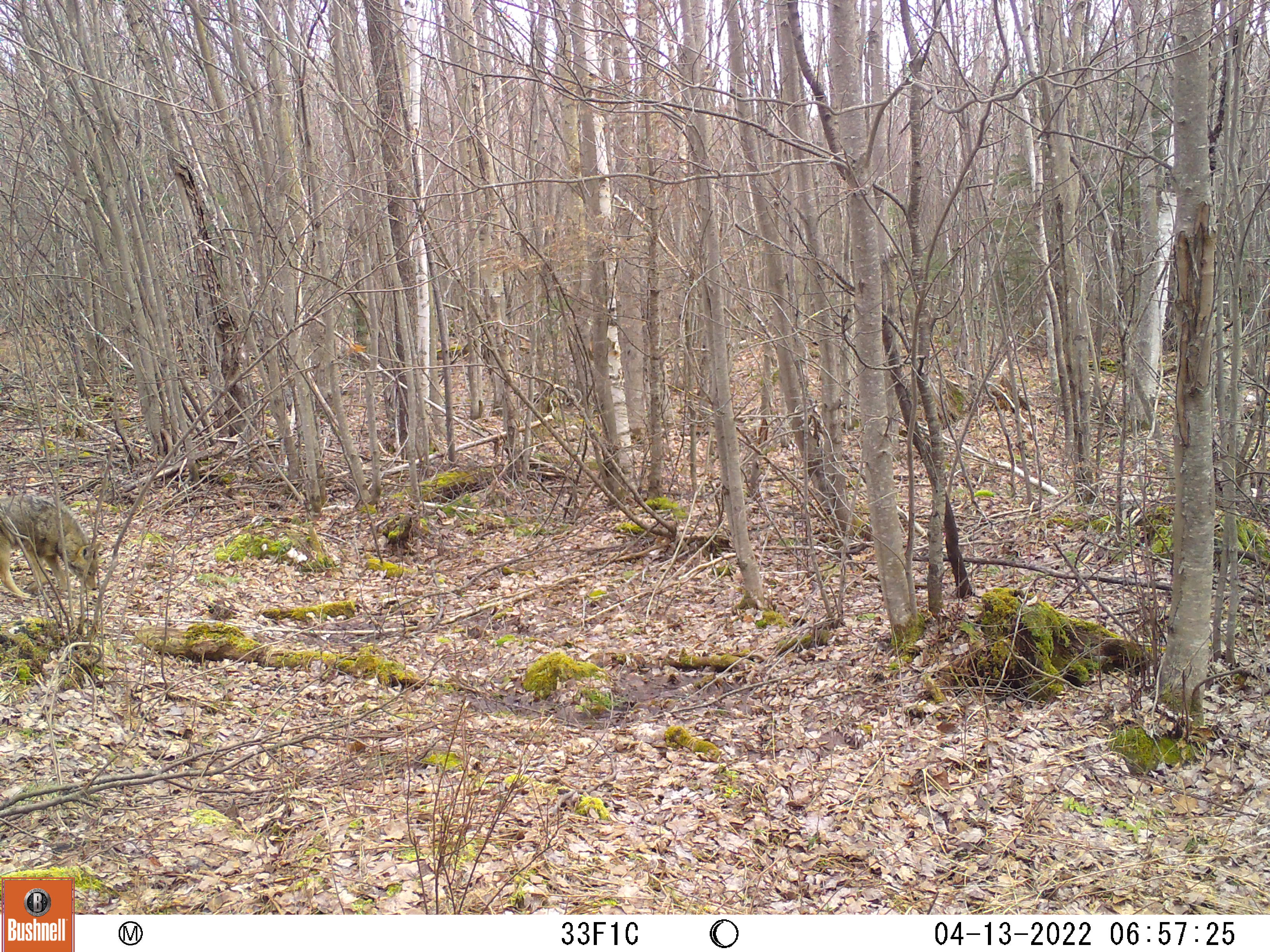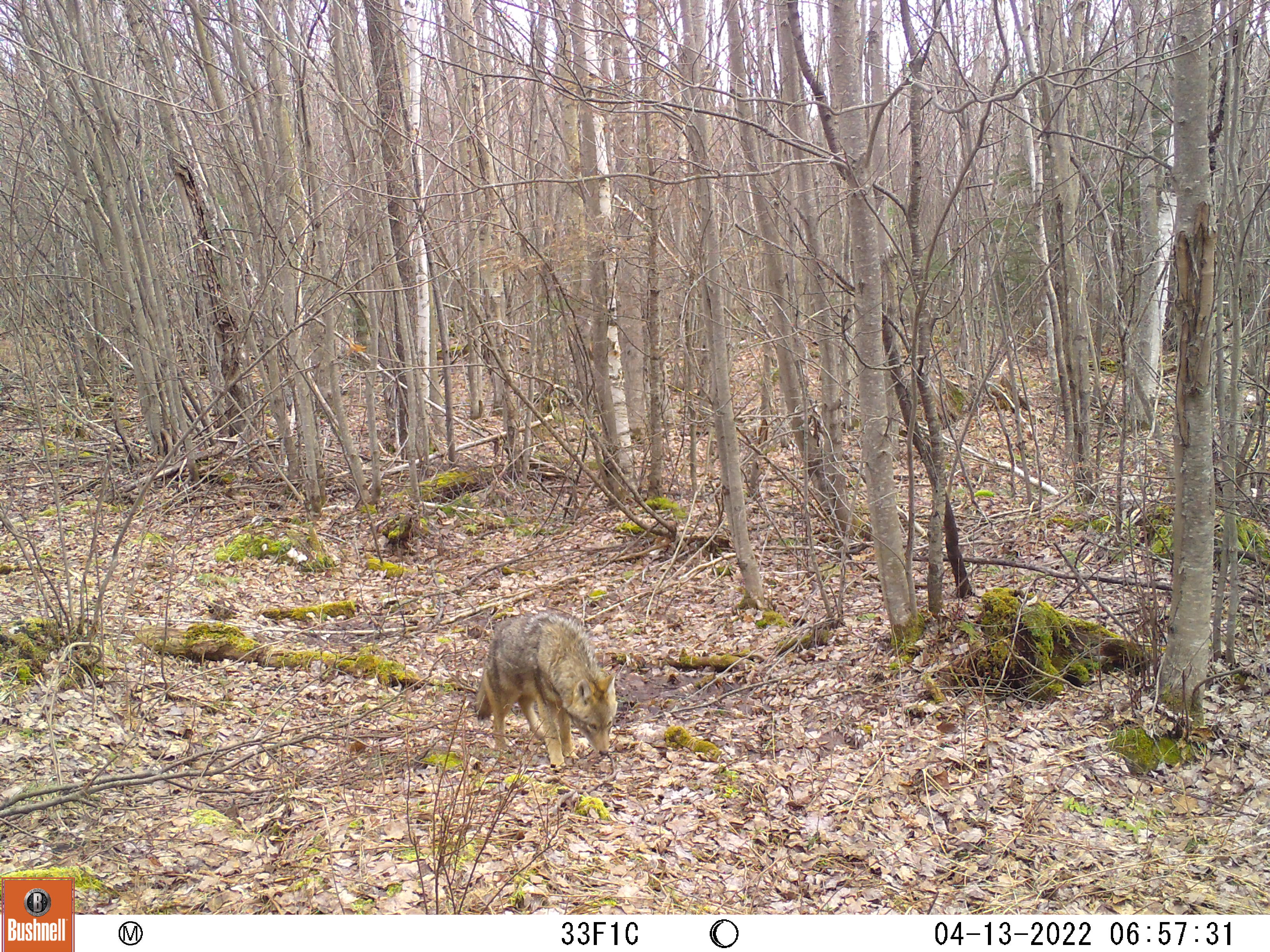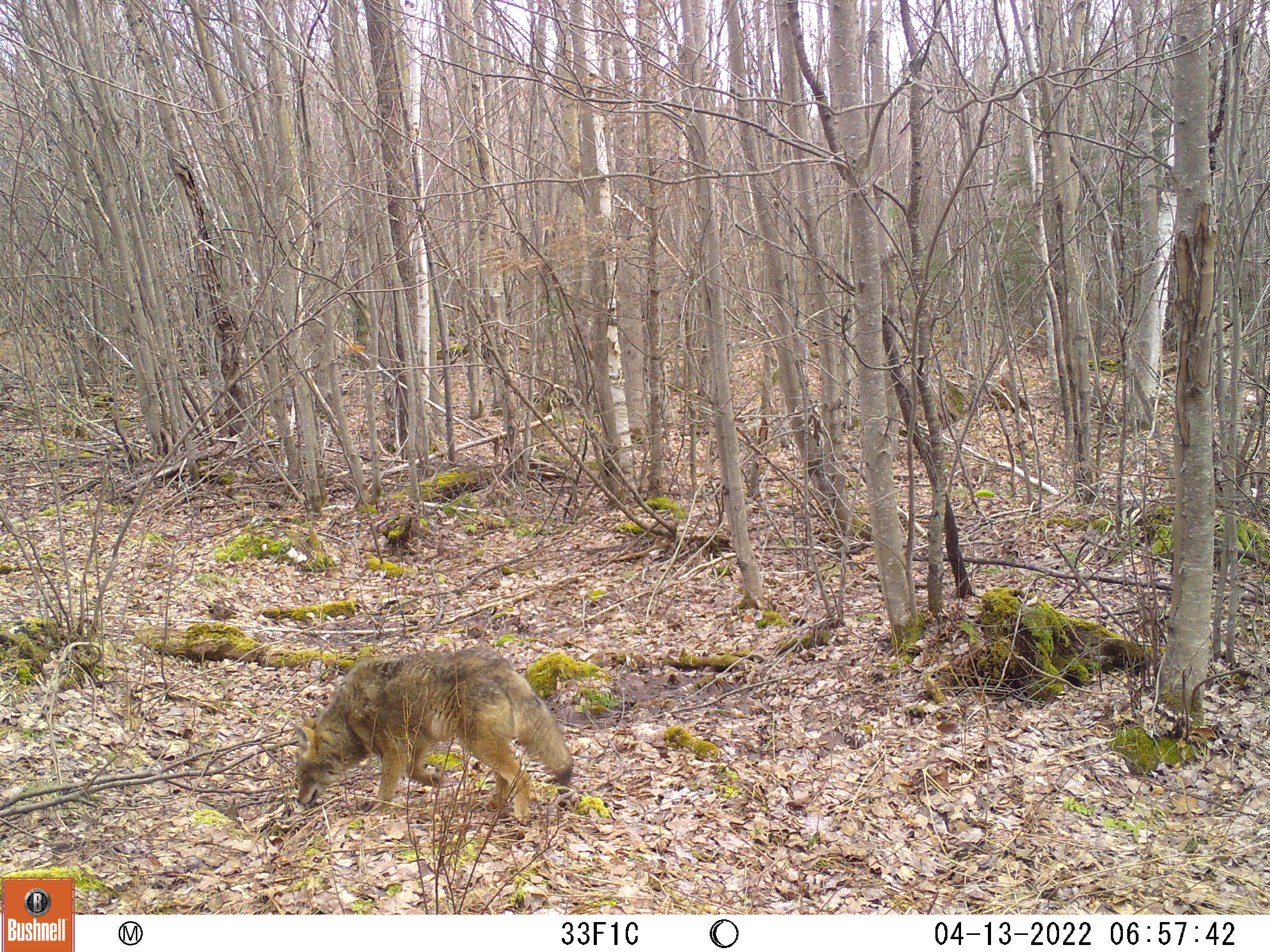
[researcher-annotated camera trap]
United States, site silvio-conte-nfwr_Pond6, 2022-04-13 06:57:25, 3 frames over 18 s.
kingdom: Animalia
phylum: Chordata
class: Mammalia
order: Carnivora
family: Canidae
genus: Canis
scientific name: Canis latrans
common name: coyote